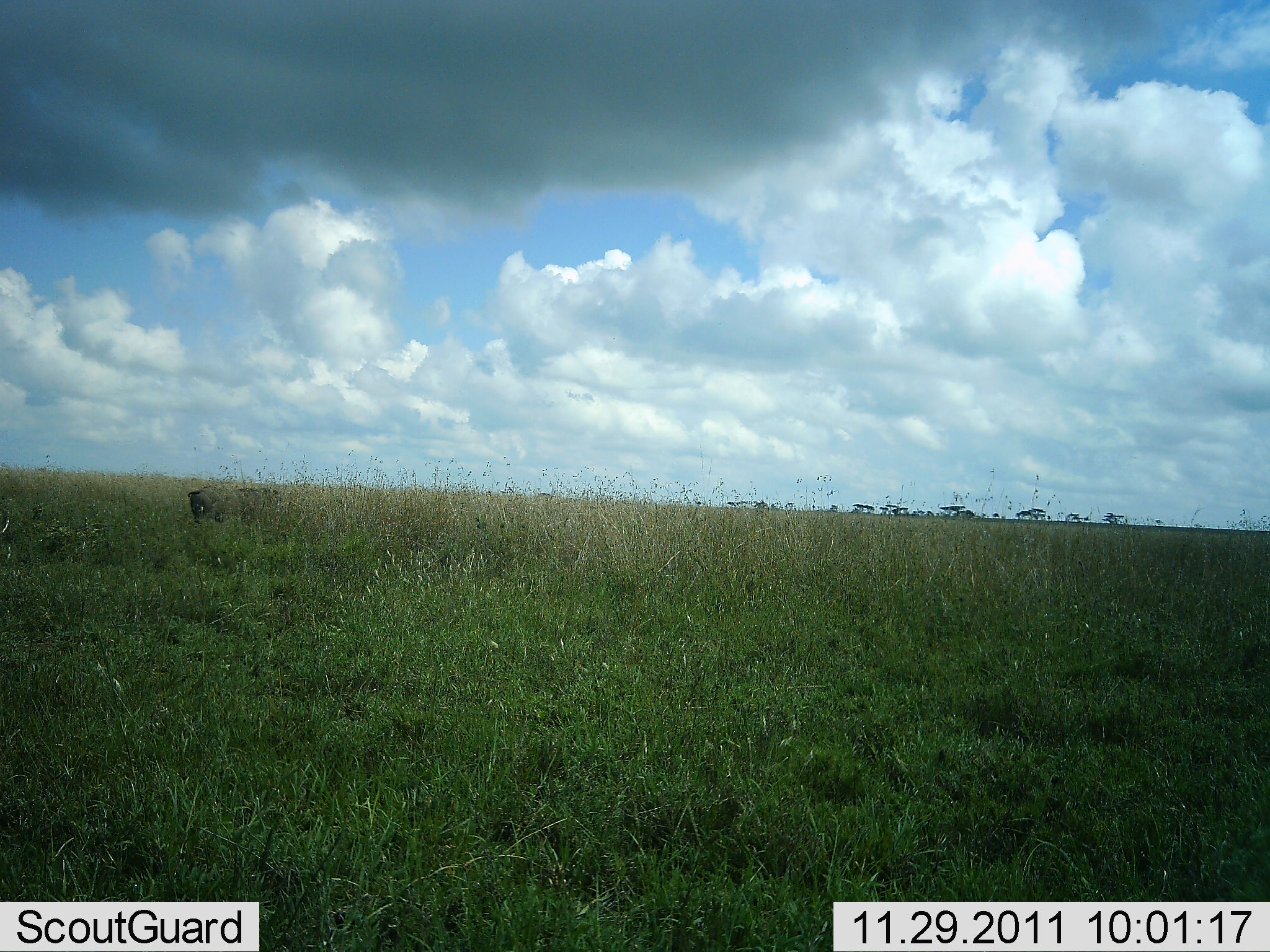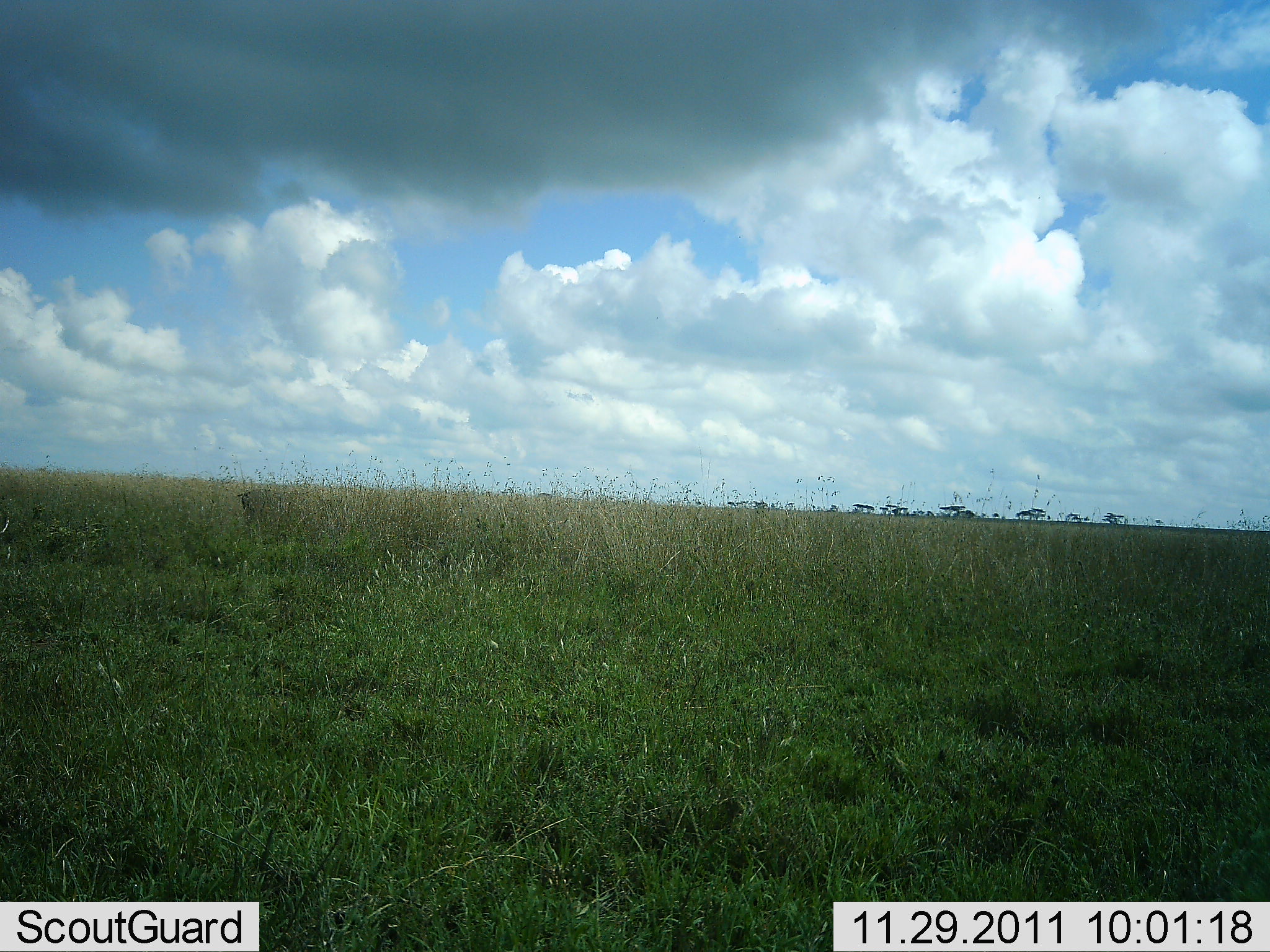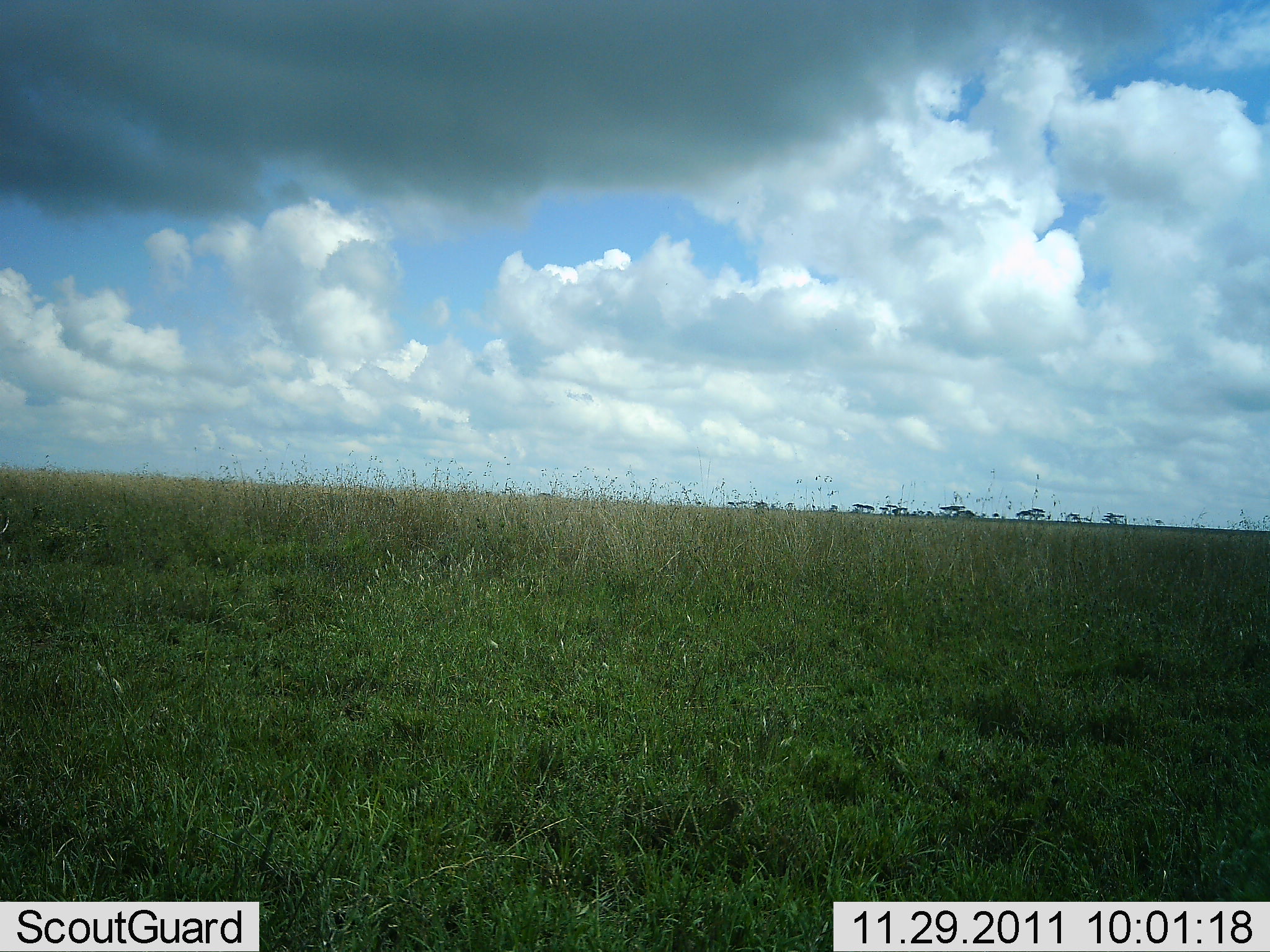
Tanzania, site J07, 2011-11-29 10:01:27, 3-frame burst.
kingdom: Animalia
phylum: Chordata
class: Mammalia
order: Artiodactyla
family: Suidae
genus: Phacochoerus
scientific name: Phacochoerus africanus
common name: warthog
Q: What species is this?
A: Warthog (Phacochoerus africanus).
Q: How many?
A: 1.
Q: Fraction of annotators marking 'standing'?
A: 0%.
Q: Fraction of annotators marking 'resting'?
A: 0%.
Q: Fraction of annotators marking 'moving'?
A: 100%.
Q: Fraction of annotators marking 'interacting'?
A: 0%.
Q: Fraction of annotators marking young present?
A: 0%.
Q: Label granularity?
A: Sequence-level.